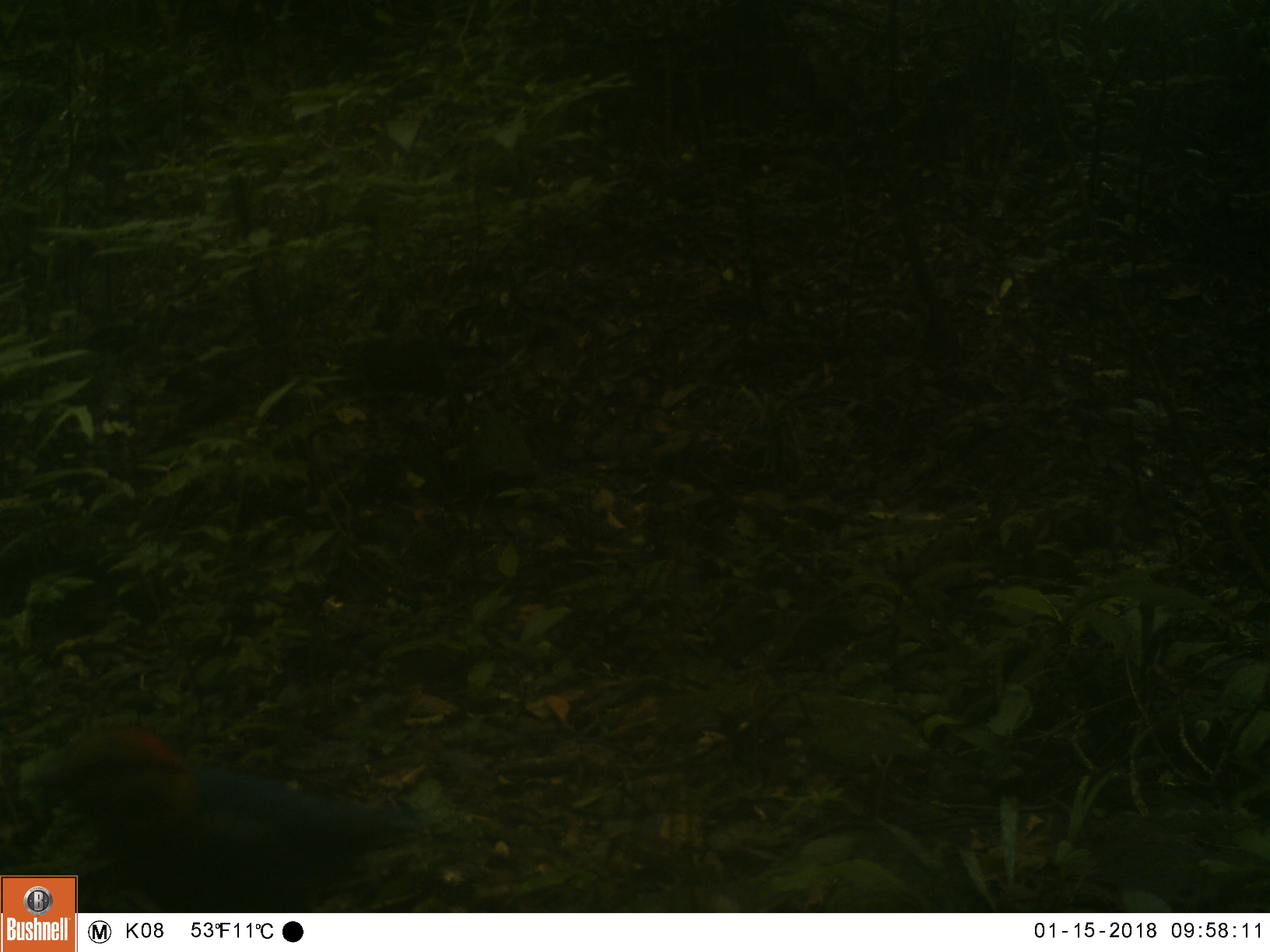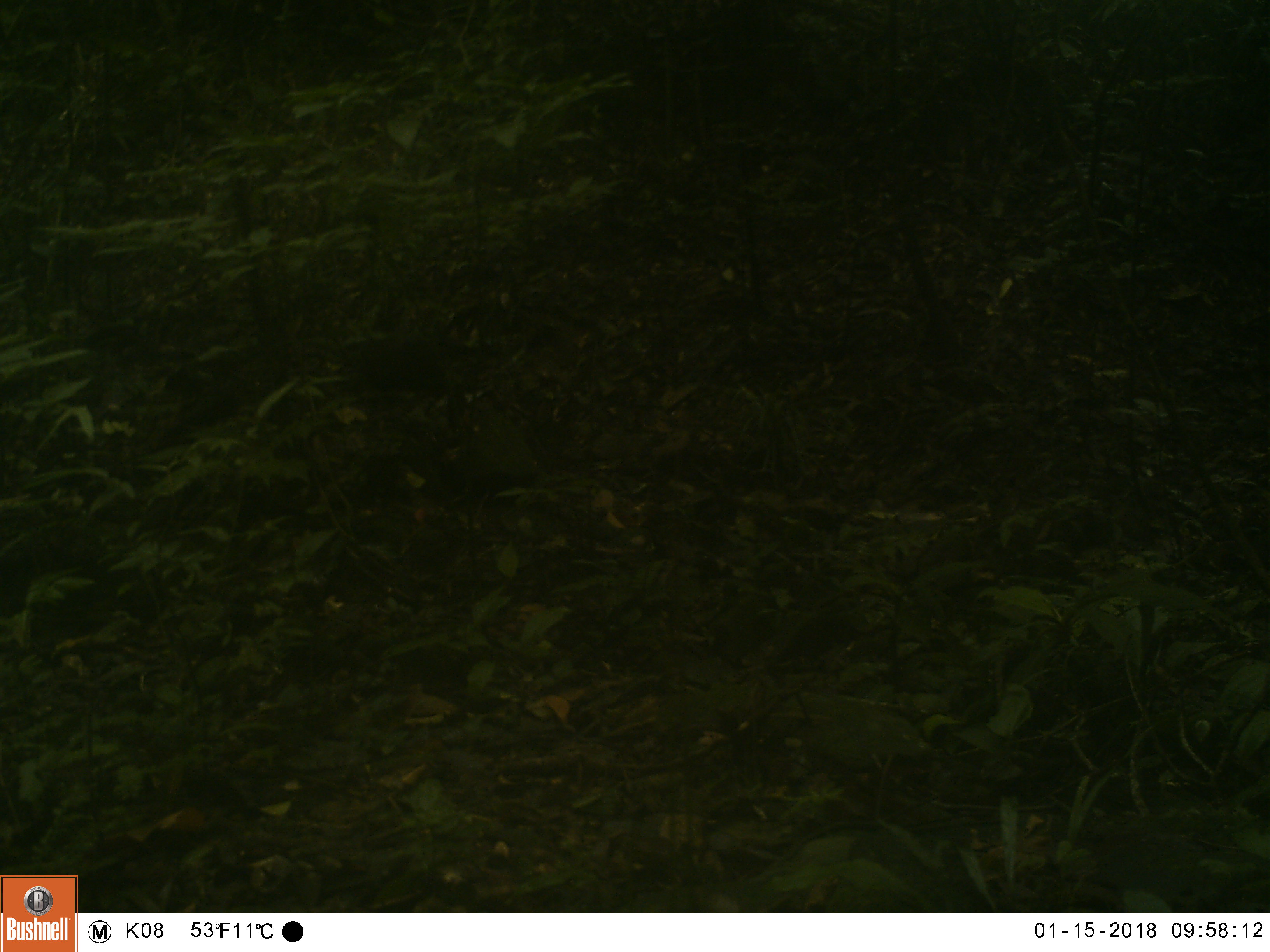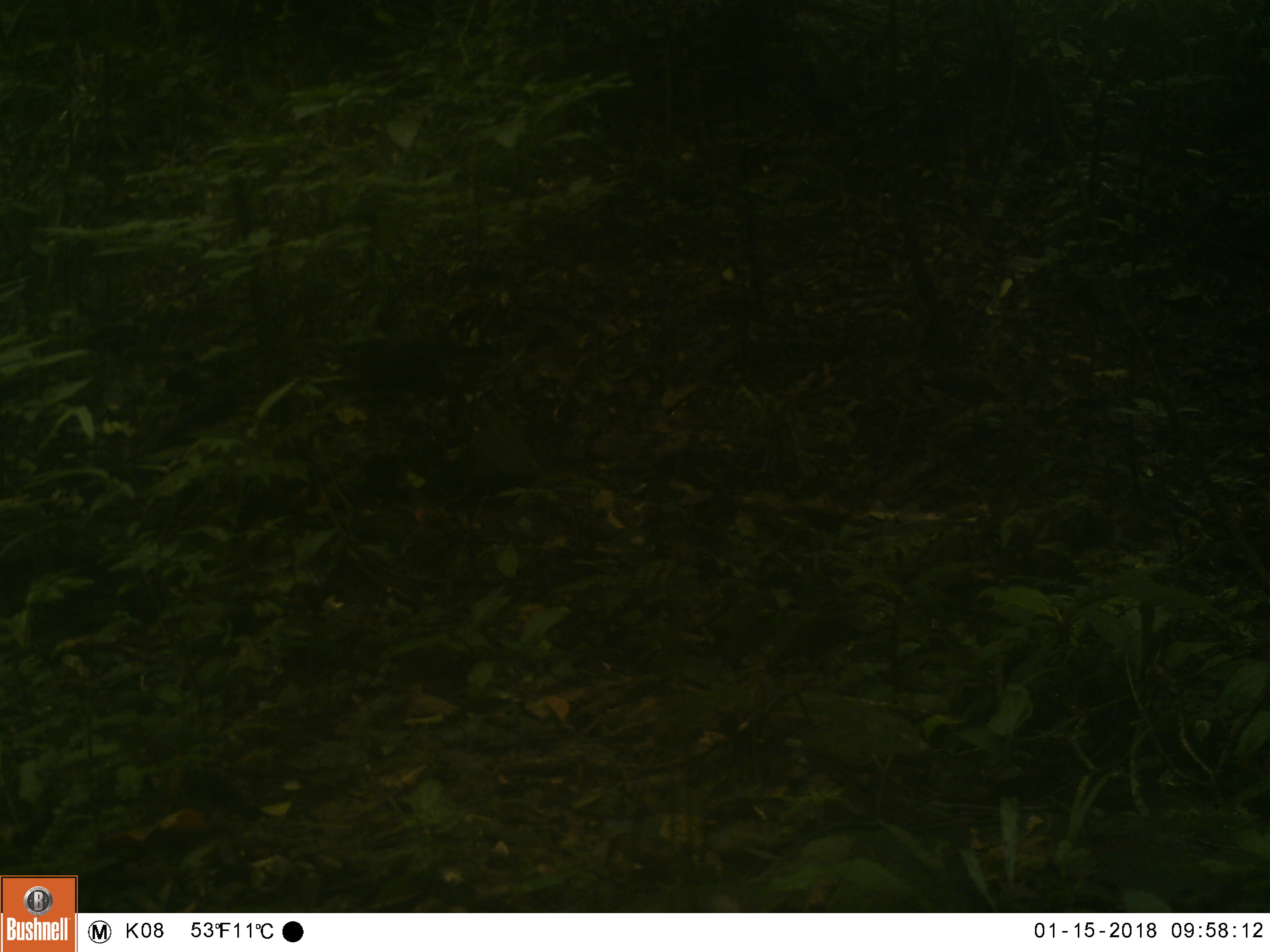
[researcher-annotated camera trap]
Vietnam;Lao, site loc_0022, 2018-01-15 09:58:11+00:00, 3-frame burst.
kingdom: Animalia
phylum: Chordata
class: Aves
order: Passeriformes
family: Pittidae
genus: Hydrornis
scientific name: Hydrornis cyaneus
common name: blue pitta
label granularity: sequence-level